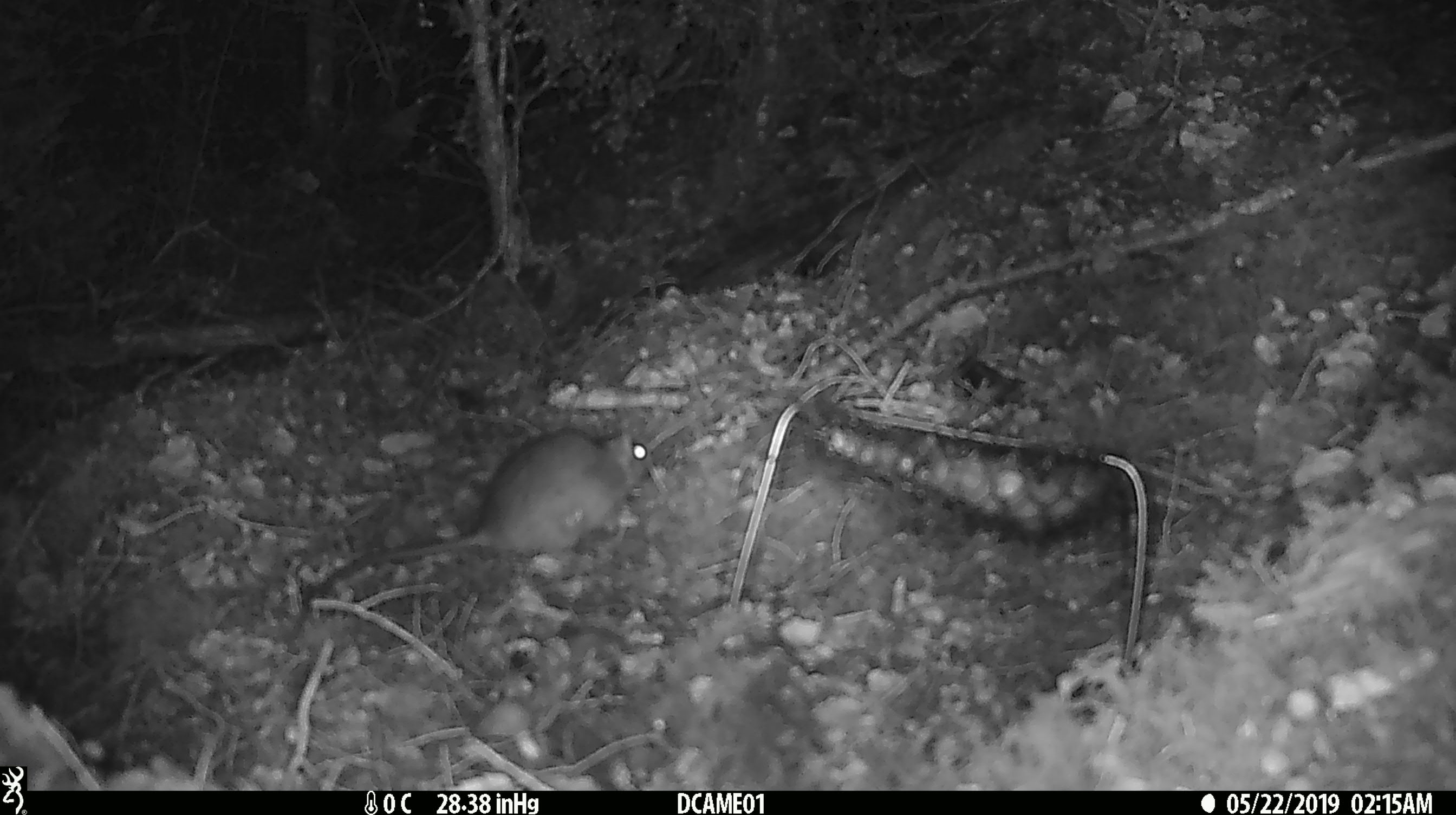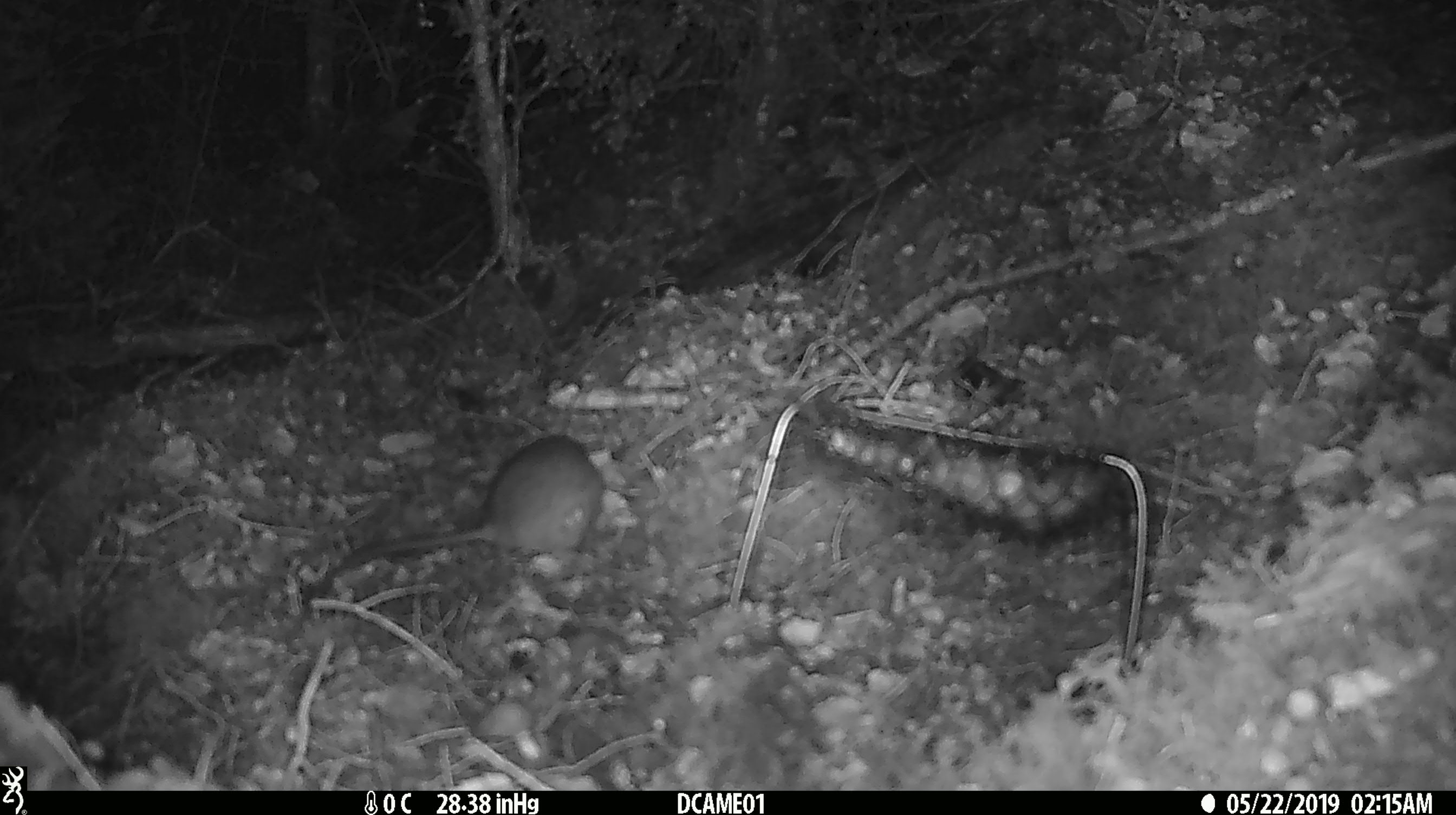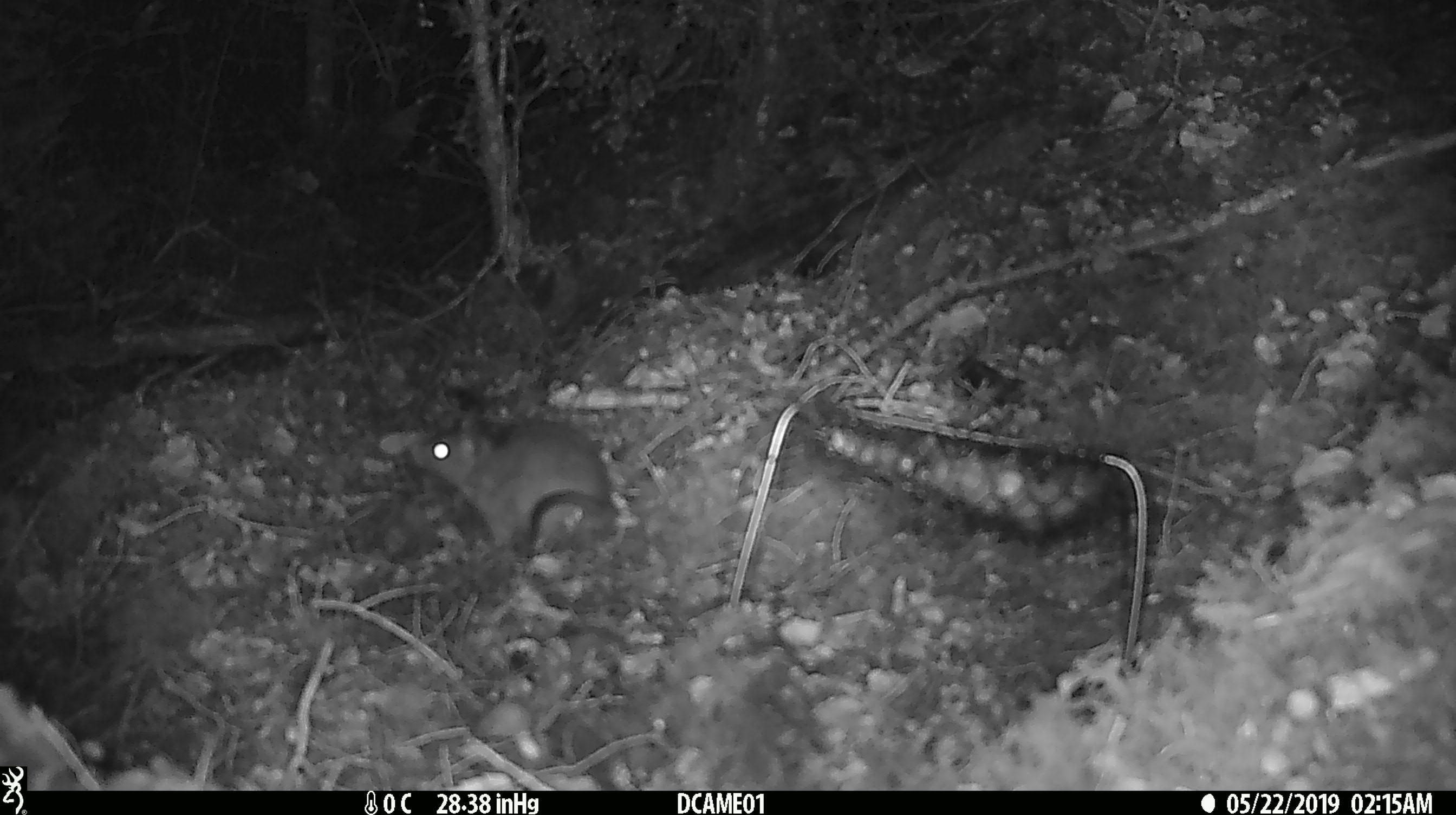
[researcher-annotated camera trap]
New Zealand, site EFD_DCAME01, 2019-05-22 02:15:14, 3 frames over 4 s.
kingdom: Animalia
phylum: Chordata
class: Mammalia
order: Rodentia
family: Muridae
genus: Rattus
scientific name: Rattus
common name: rat